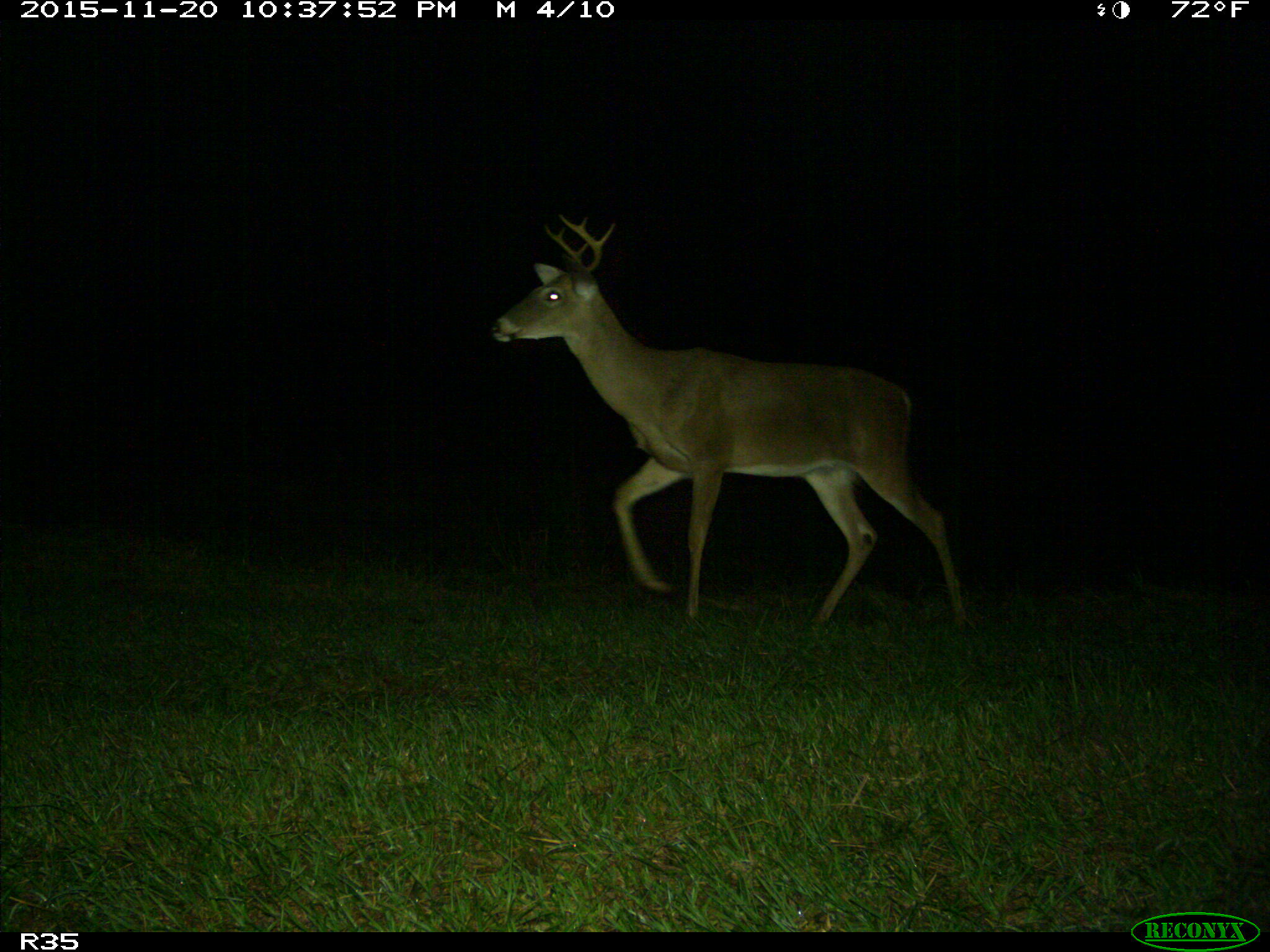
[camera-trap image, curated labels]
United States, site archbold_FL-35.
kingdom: Animalia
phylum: Chordata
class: Mammalia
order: Artiodactyla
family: Cervidae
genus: Odocoileus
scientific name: Odocoileus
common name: deer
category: unidentified deer